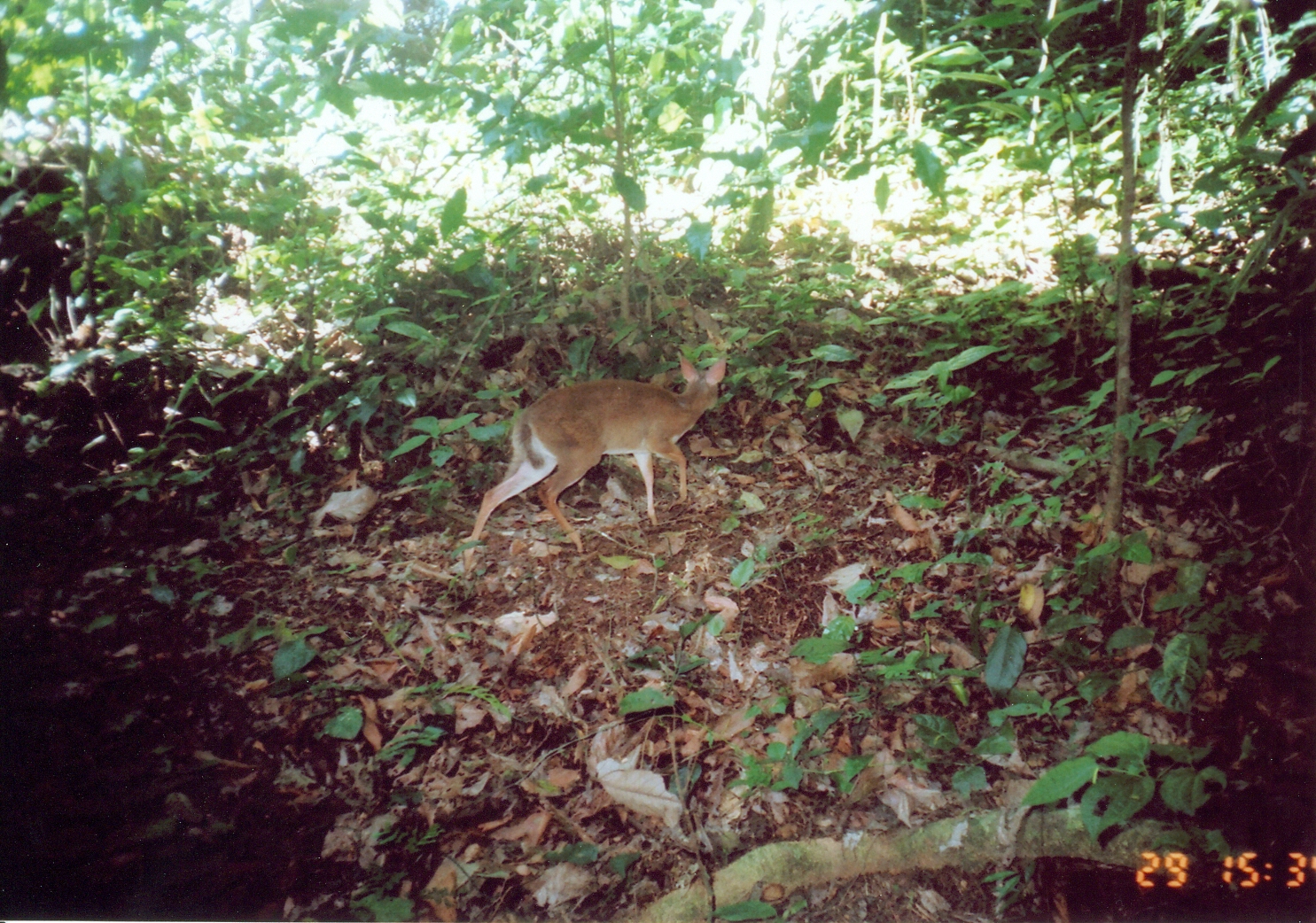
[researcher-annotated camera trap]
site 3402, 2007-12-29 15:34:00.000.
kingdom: Animalia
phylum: Chordata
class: Mammalia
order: Artiodactyla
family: Bovidae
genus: Nesotragus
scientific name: Nesotragus moschatus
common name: suni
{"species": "Nesotragus moschatus (suni)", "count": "1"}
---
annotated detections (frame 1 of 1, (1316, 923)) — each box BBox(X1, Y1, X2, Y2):
nesotragus moschatus: BBox(459, 349, 726, 569)